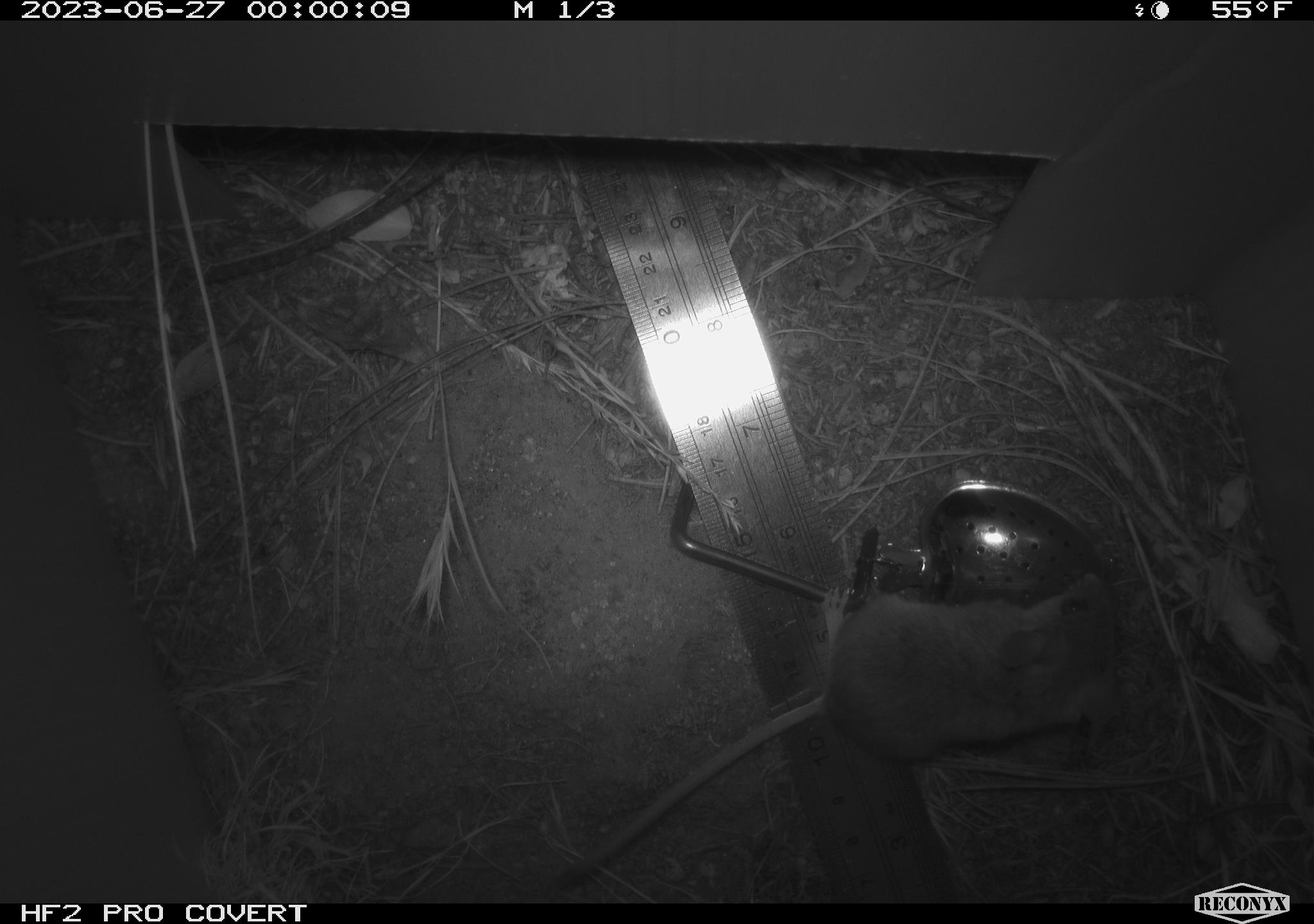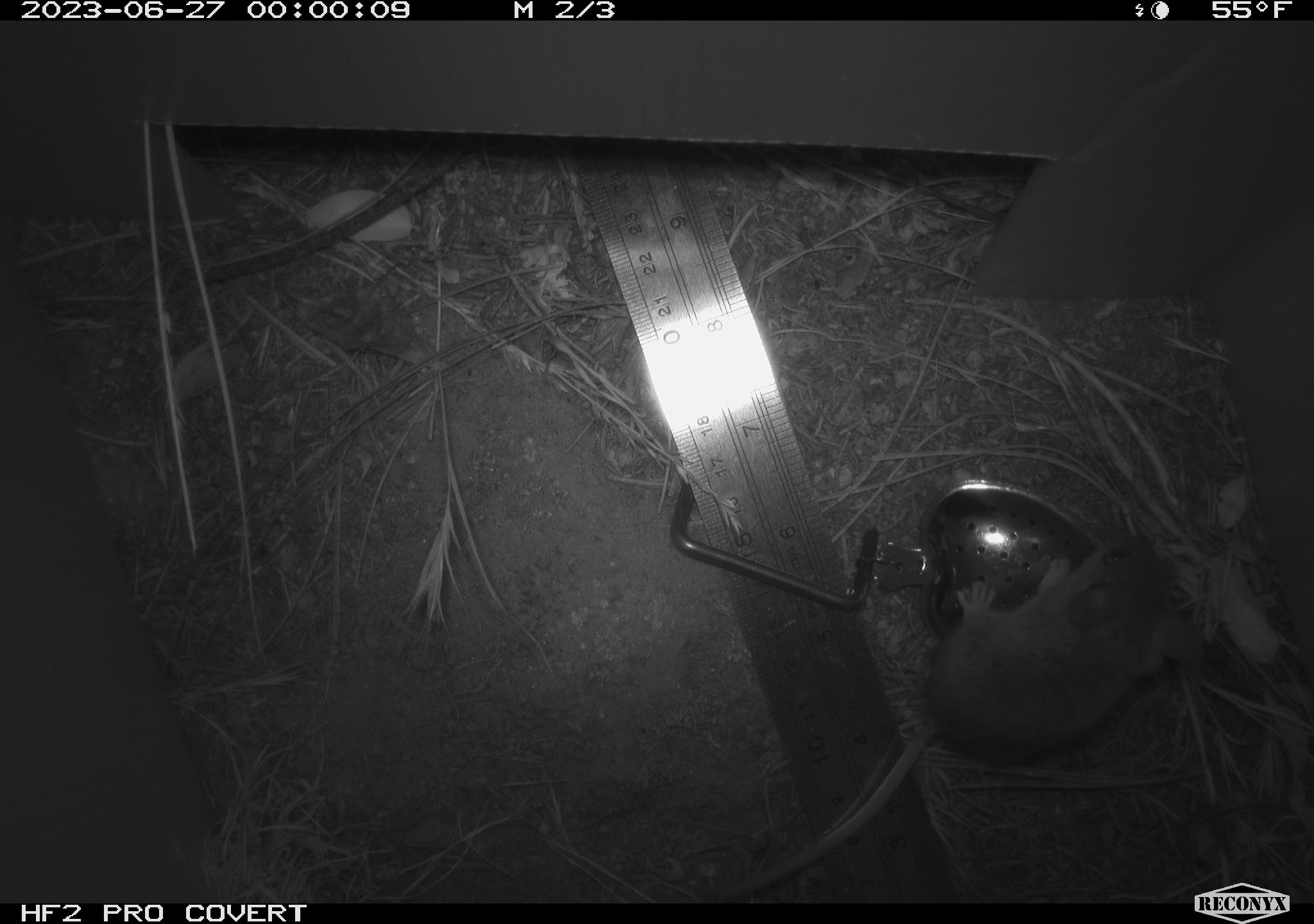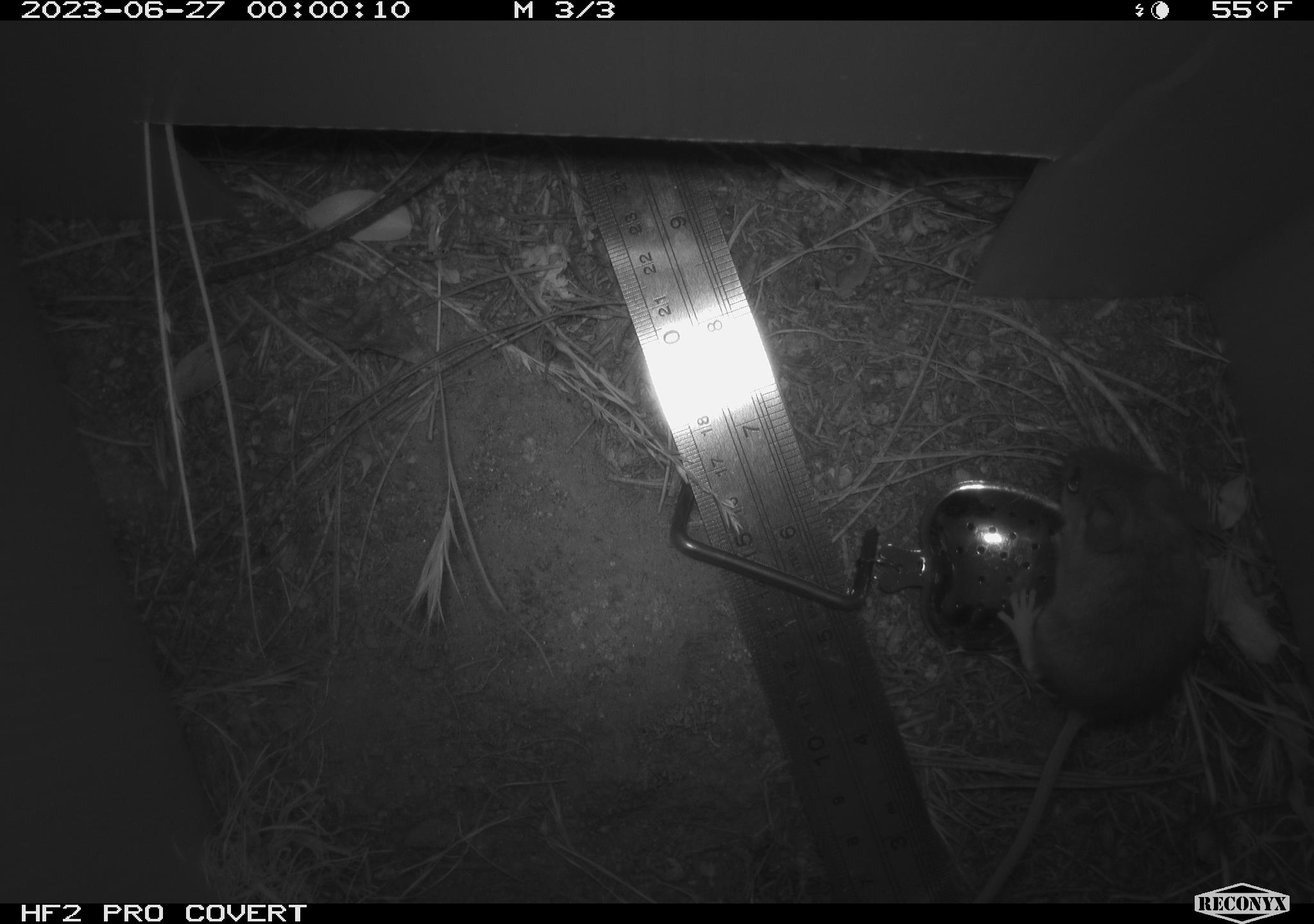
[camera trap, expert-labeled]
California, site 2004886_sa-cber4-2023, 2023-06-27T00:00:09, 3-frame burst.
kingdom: Animalia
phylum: Chordata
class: Mammalia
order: Rodentia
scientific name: Rodentia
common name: mouse species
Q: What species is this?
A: Mouse species (Rodentia).